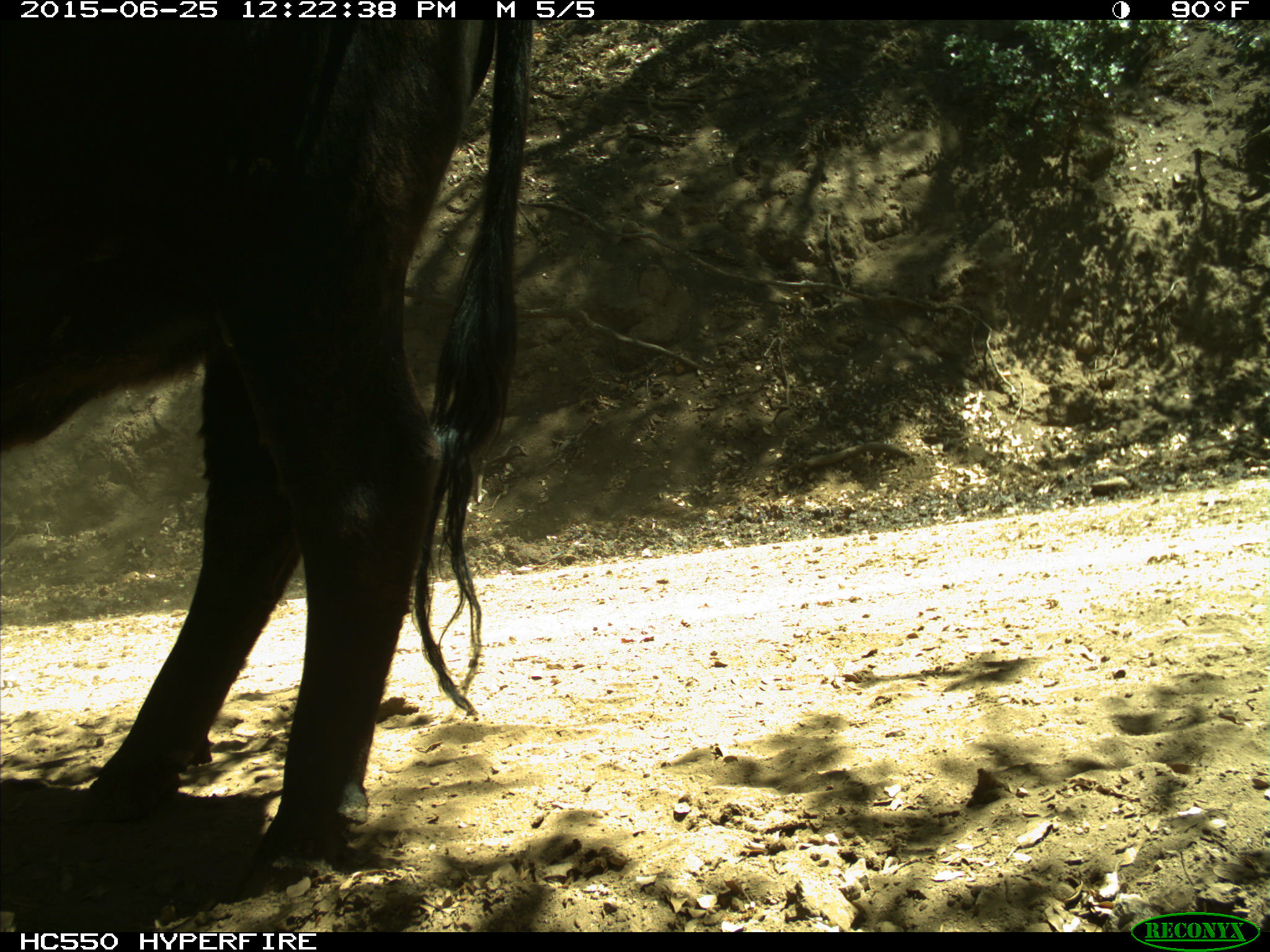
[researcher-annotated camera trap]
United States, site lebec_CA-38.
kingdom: Animalia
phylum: Chordata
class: Mammalia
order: Artiodactyla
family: Bovidae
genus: Bos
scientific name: Bos taurus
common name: domestic cow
Bos taurus (domestic cow).